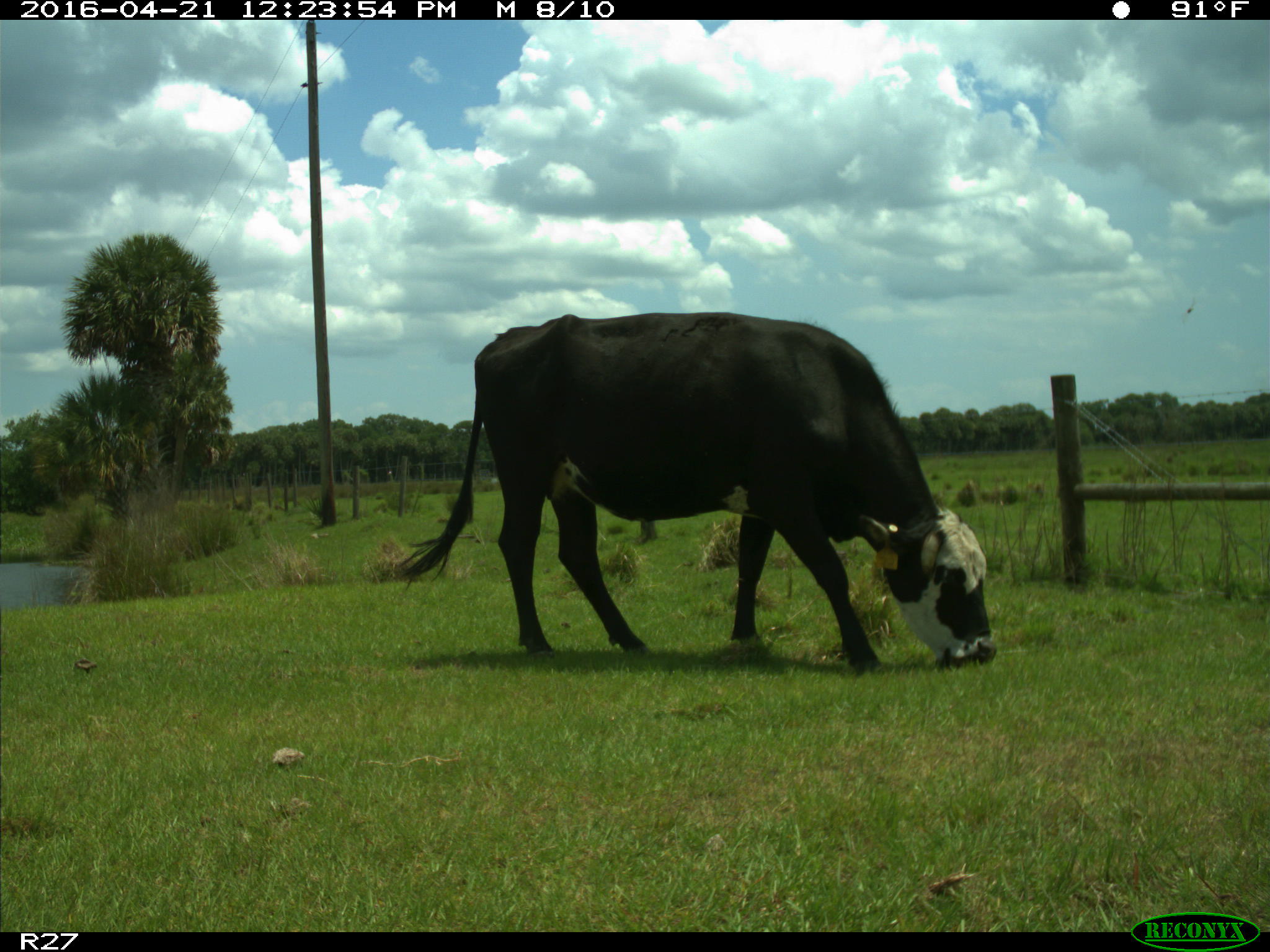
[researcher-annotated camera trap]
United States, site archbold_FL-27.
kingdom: Animalia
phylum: Chordata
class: Mammalia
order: Artiodactyla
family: Bovidae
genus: Bos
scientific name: Bos taurus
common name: domestic cow